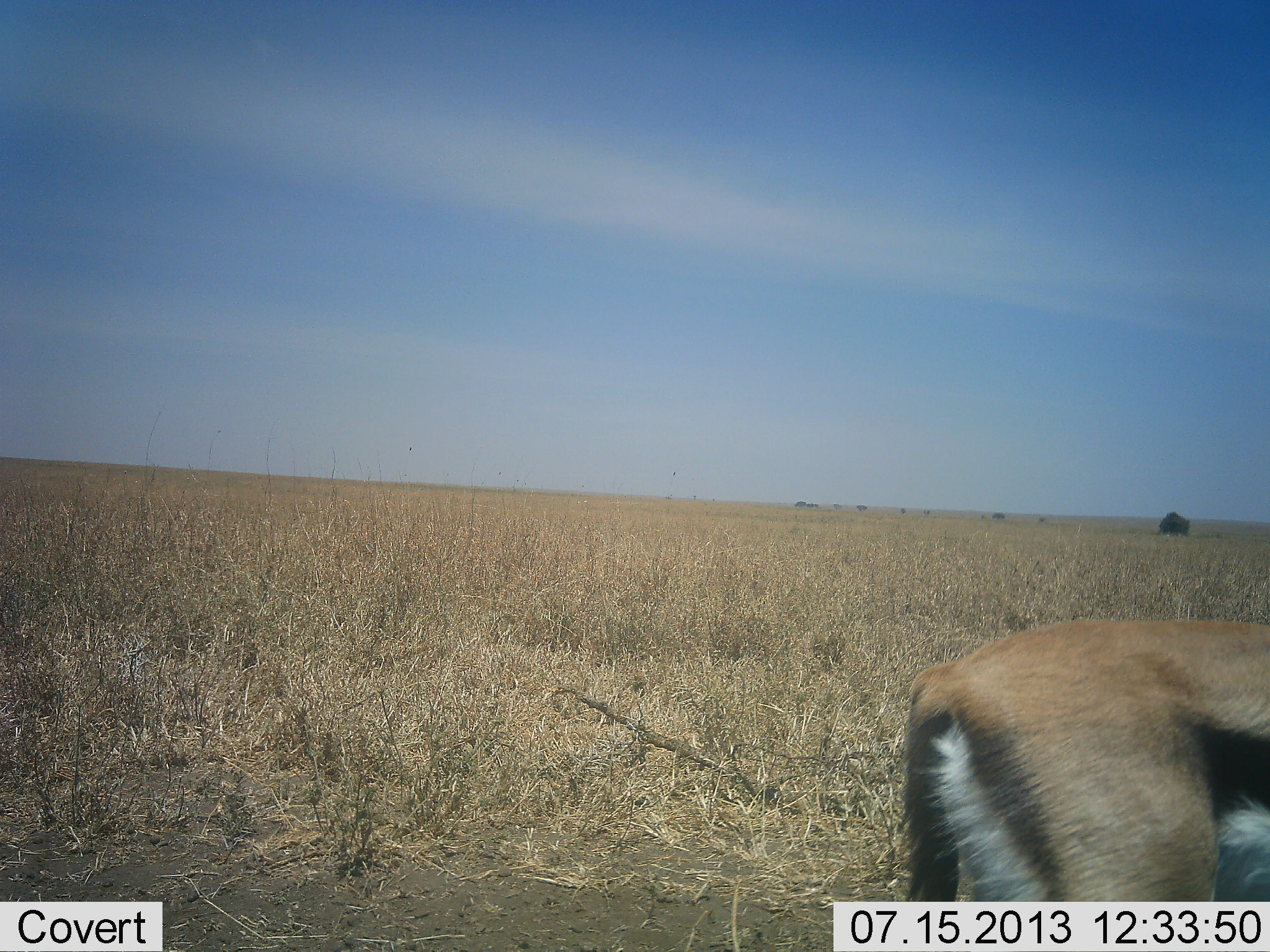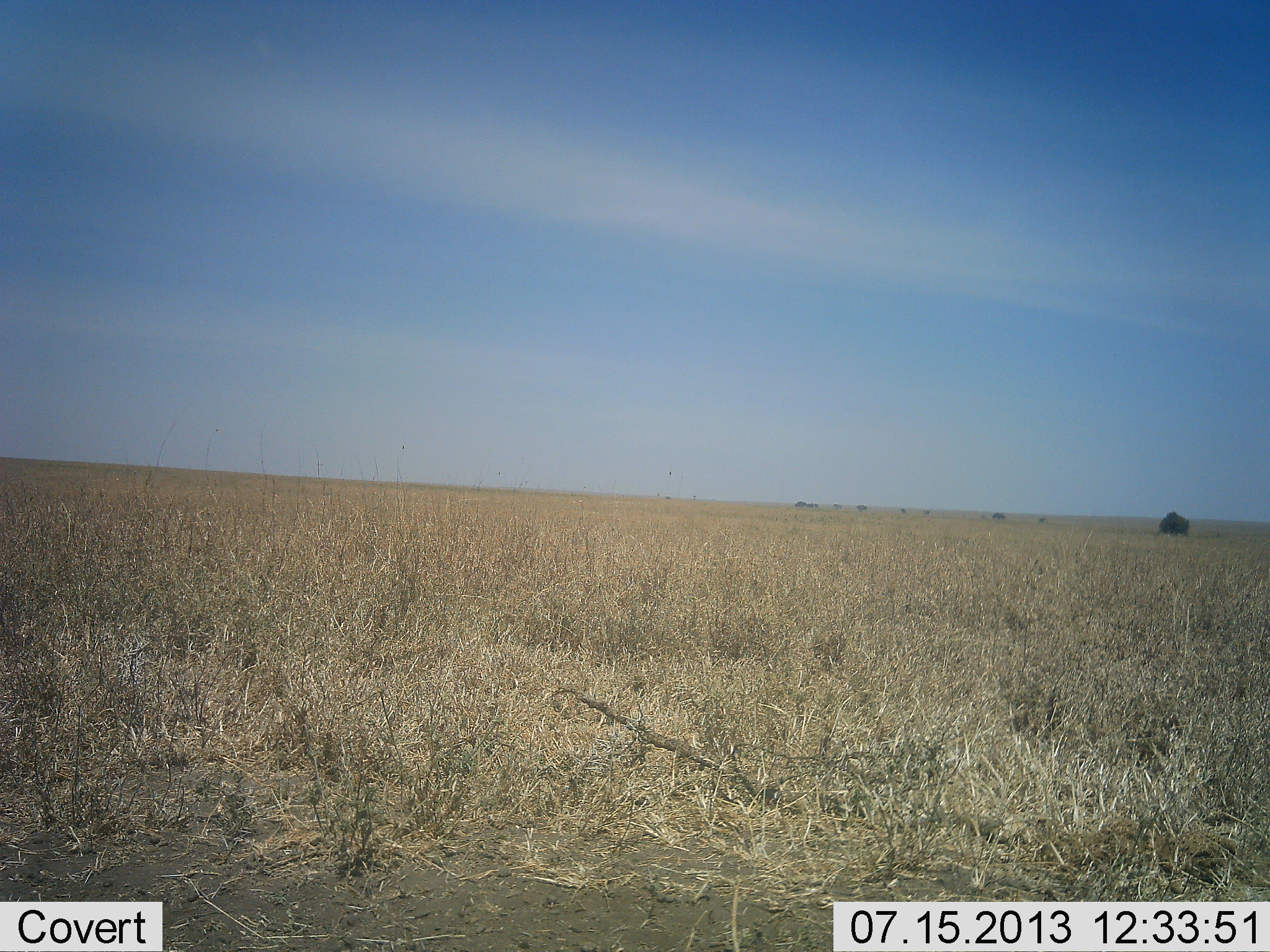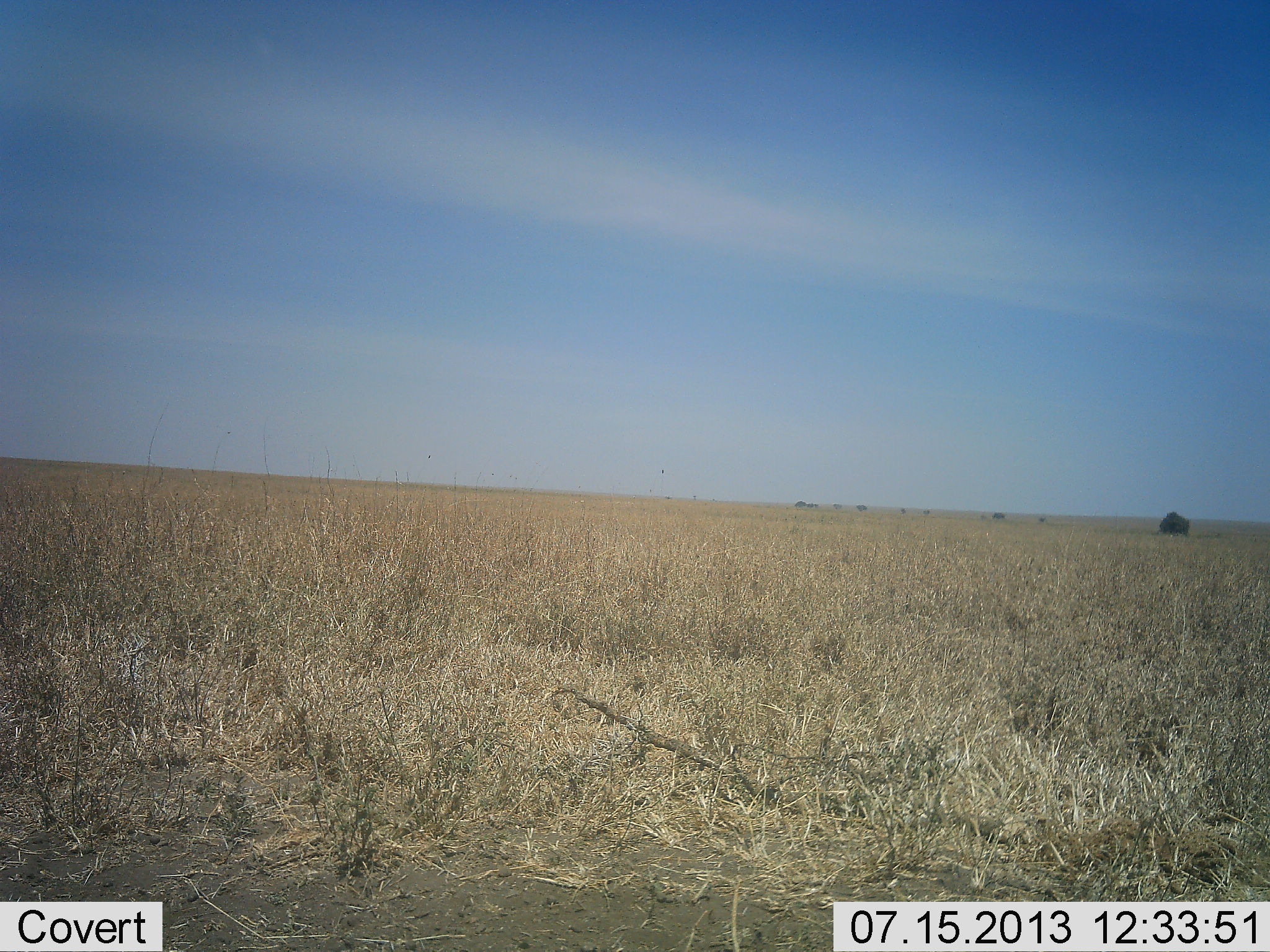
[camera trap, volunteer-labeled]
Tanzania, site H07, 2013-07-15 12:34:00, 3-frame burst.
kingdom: Animalia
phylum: Chordata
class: Mammalia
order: Artiodactyla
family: Bovidae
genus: Eudorcas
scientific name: Eudorcas thomsonii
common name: thomson's gazelle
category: gazellethomsons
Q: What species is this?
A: Gazellethomsons (thomson's gazelle) (Eudorcas thomsonii).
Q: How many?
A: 1.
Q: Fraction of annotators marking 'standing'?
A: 0%.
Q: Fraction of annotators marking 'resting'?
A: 0%.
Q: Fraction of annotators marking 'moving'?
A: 100%.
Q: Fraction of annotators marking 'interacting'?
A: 0%.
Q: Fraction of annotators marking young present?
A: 0%.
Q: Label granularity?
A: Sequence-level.